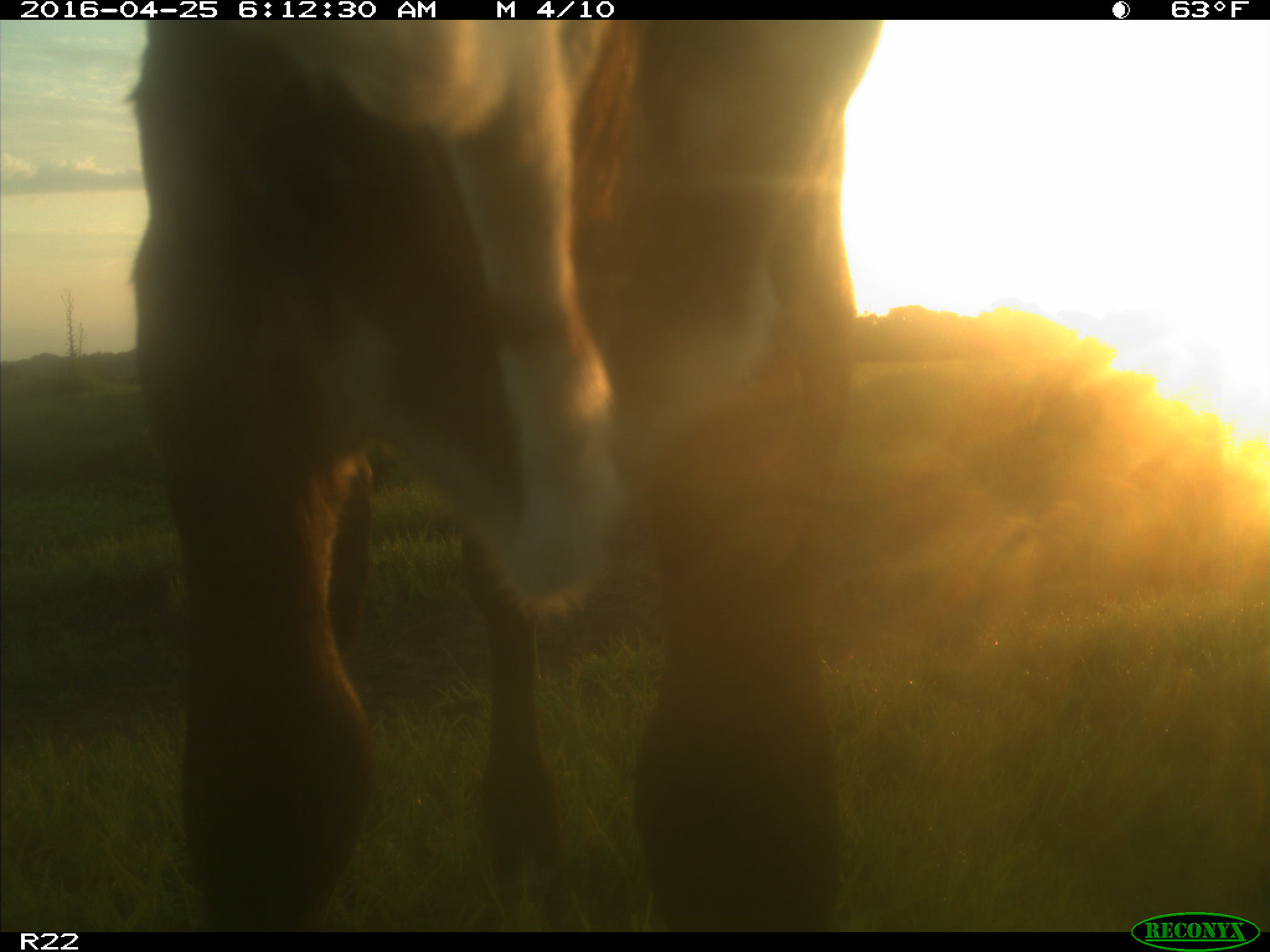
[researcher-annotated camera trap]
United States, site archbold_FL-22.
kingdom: Animalia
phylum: Chordata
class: Mammalia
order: Artiodactyla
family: Bovidae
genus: Bos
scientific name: Bos taurus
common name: domestic cow